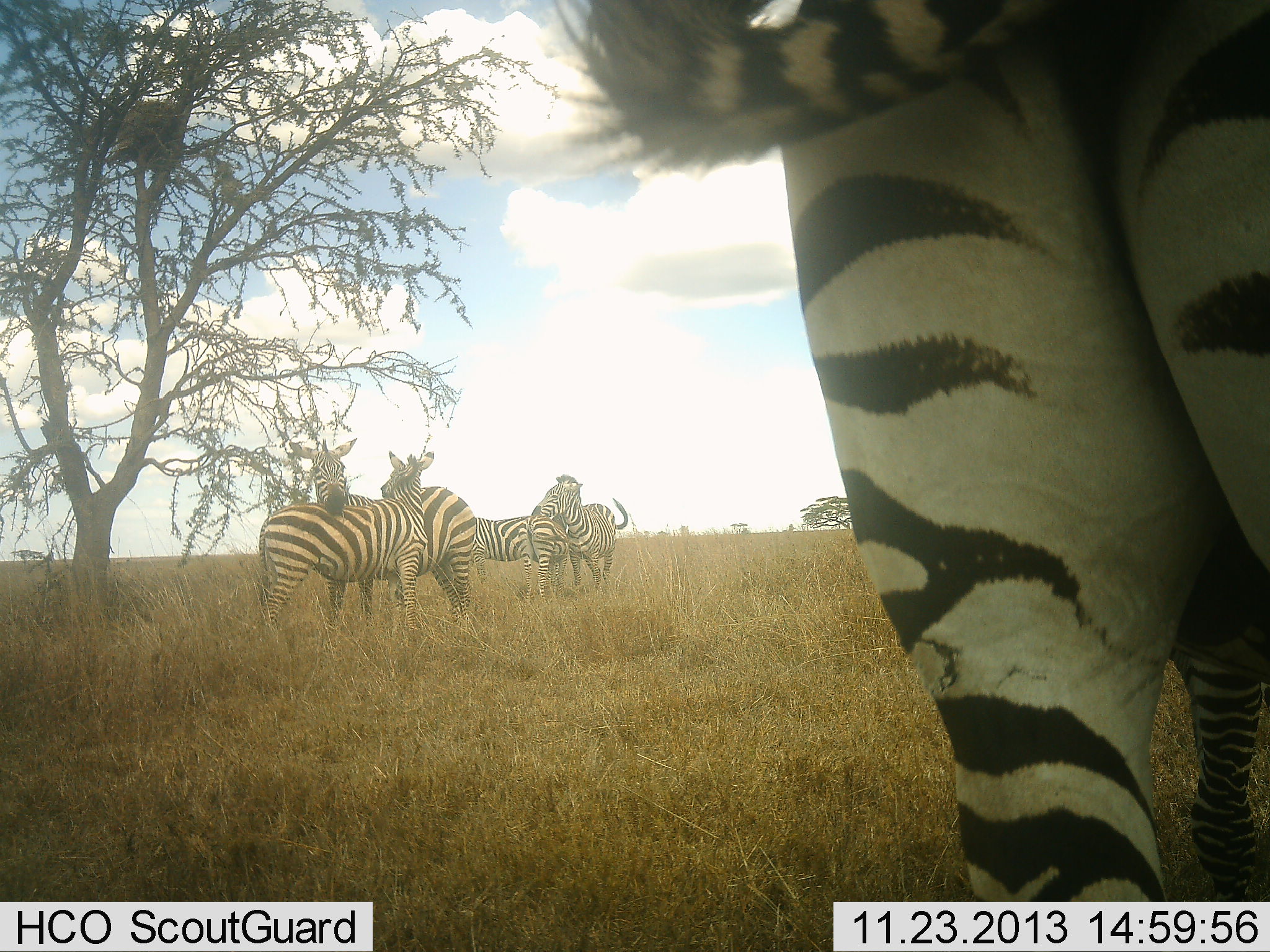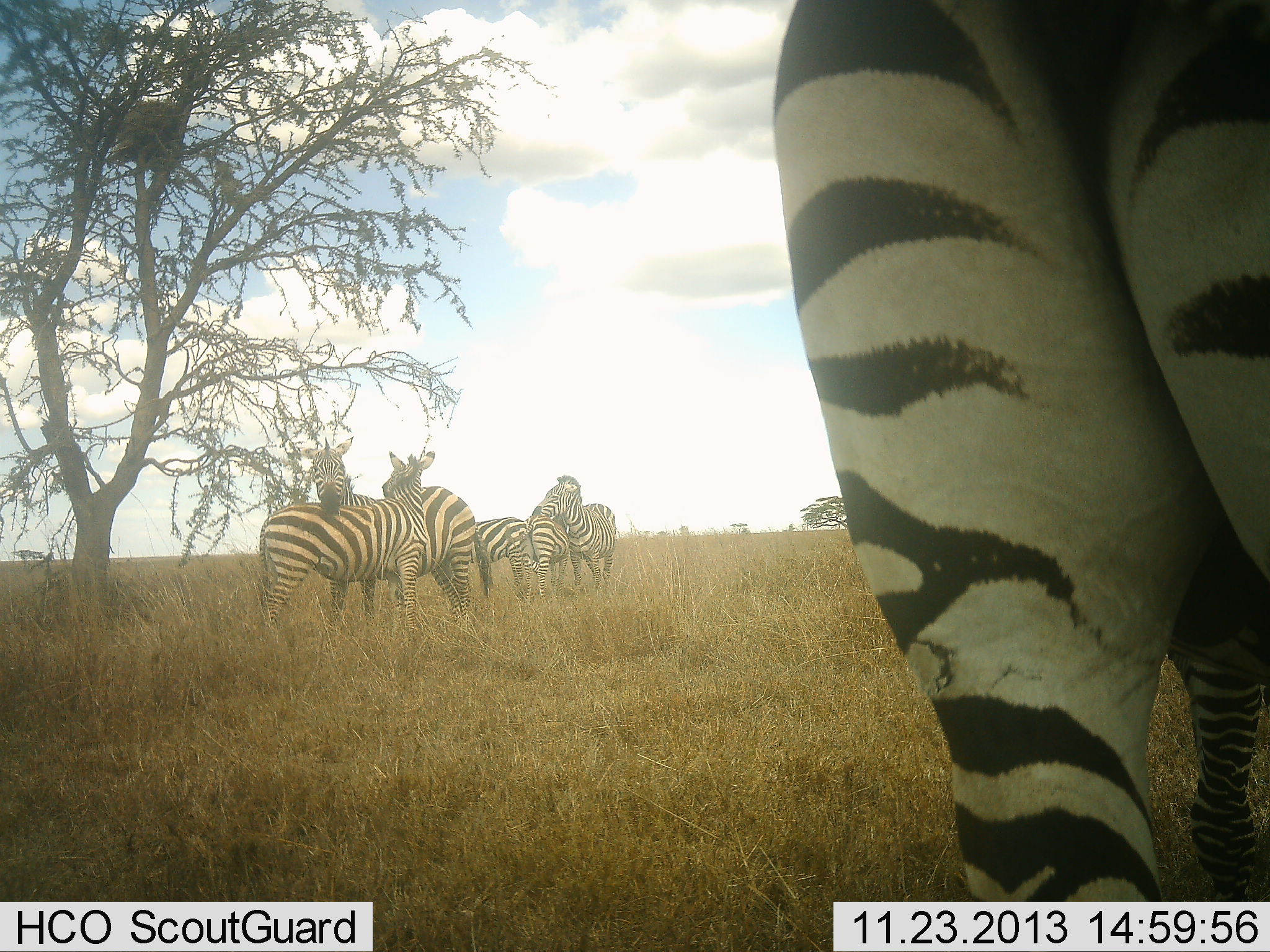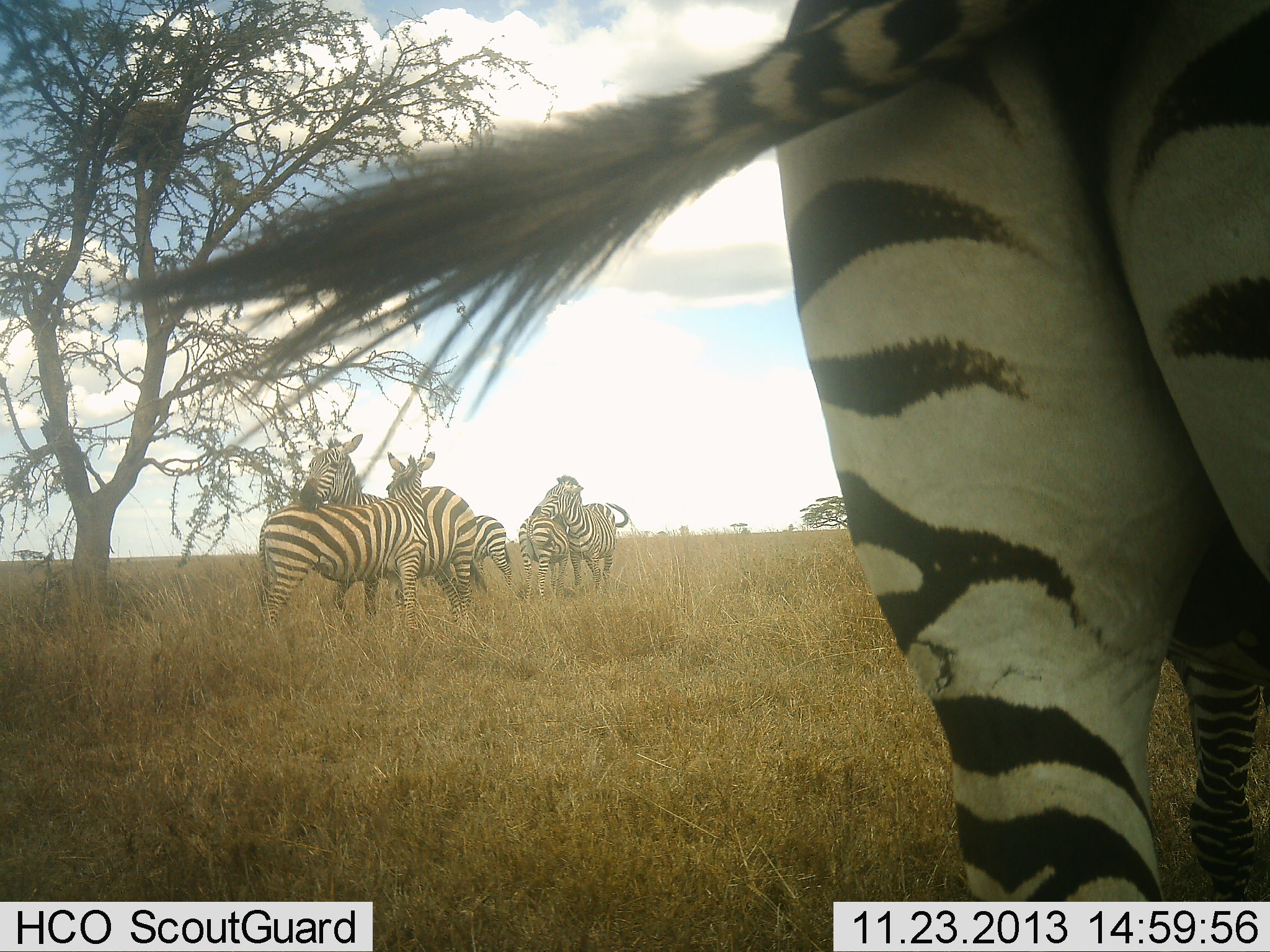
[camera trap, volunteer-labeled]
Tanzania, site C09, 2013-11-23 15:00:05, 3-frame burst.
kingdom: Animalia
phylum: Chordata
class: Mammalia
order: Perissodactyla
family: Equidae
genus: Equus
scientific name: Equus quagga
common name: plains zebra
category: zebra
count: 6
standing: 81%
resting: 4%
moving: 10%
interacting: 62%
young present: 4%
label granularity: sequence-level